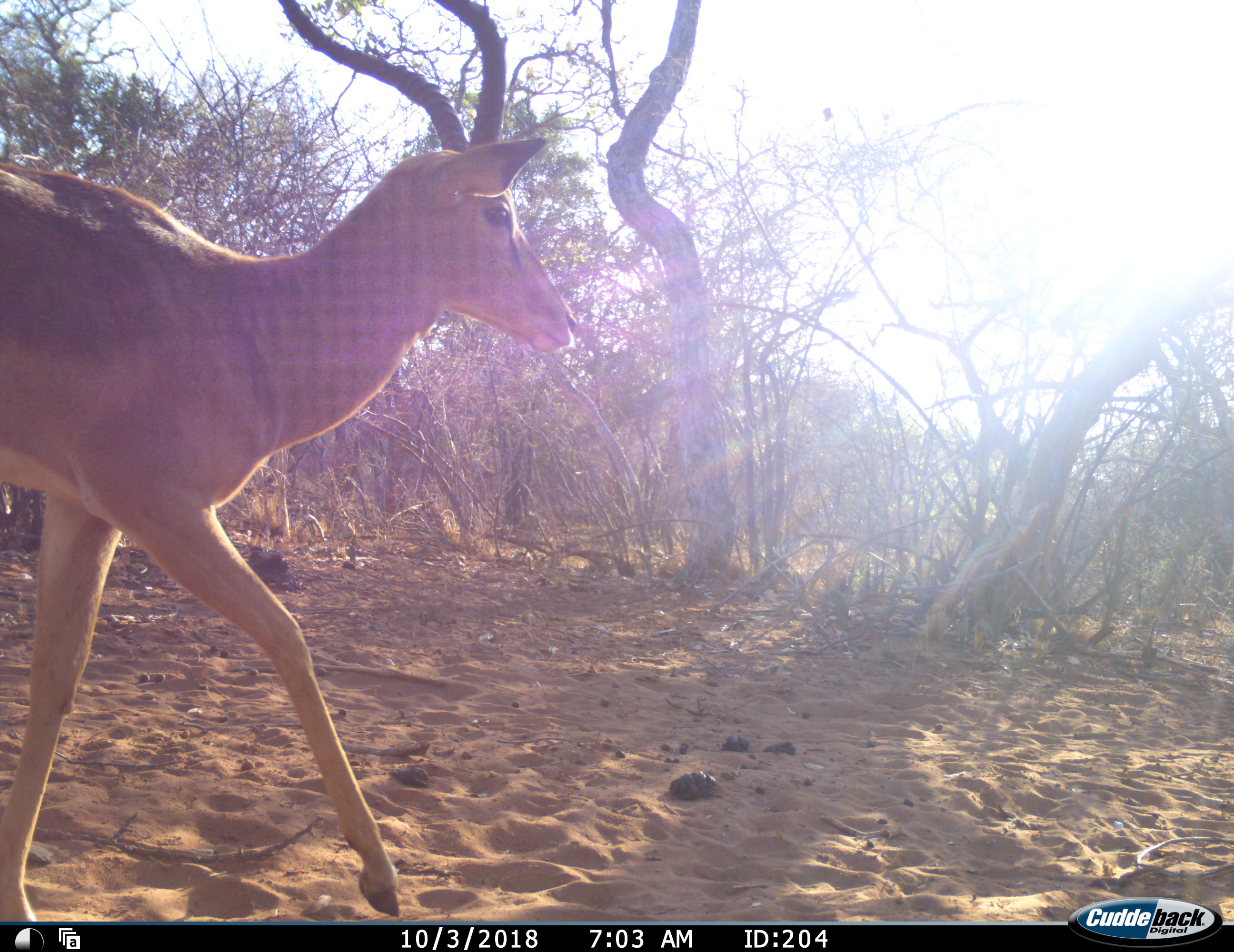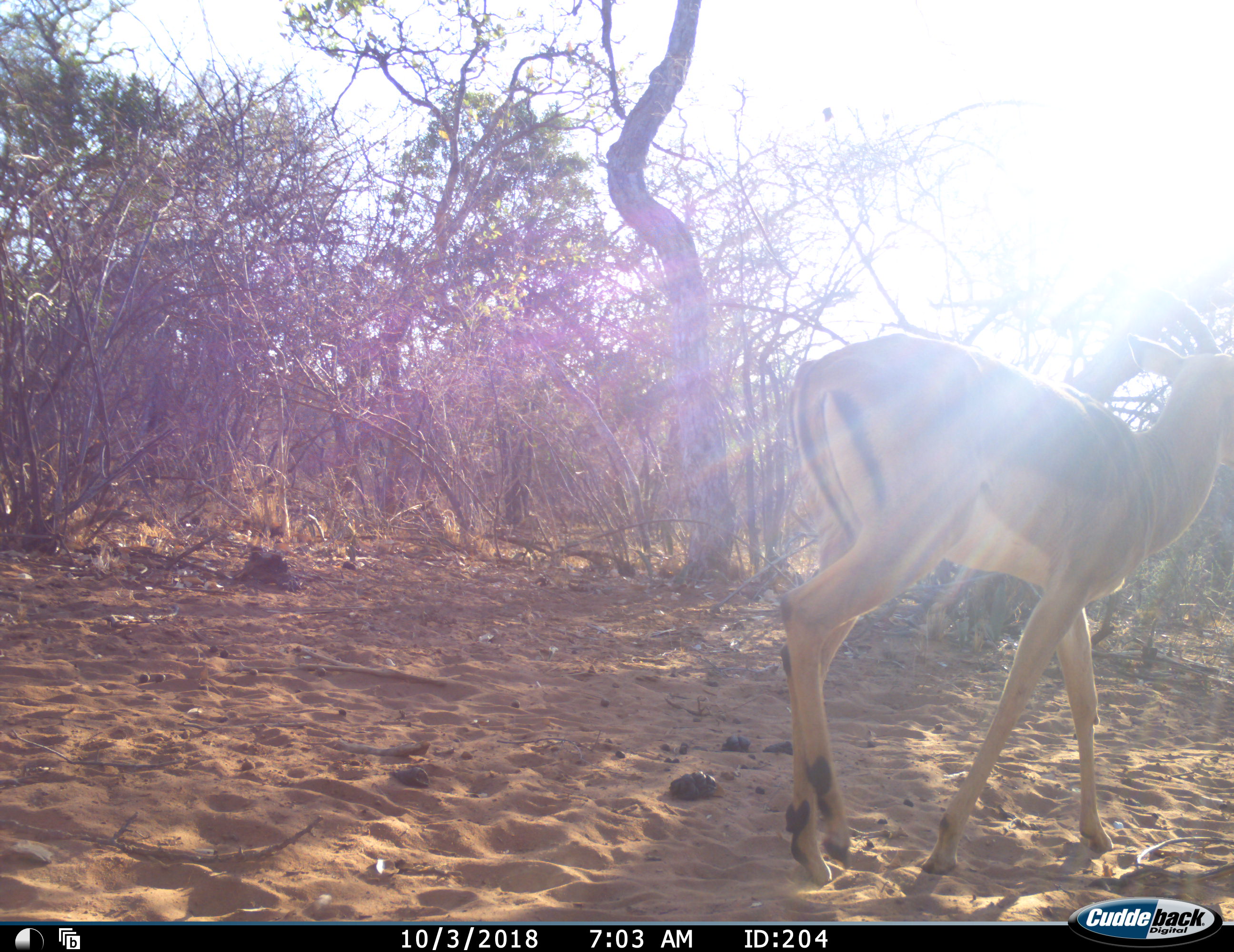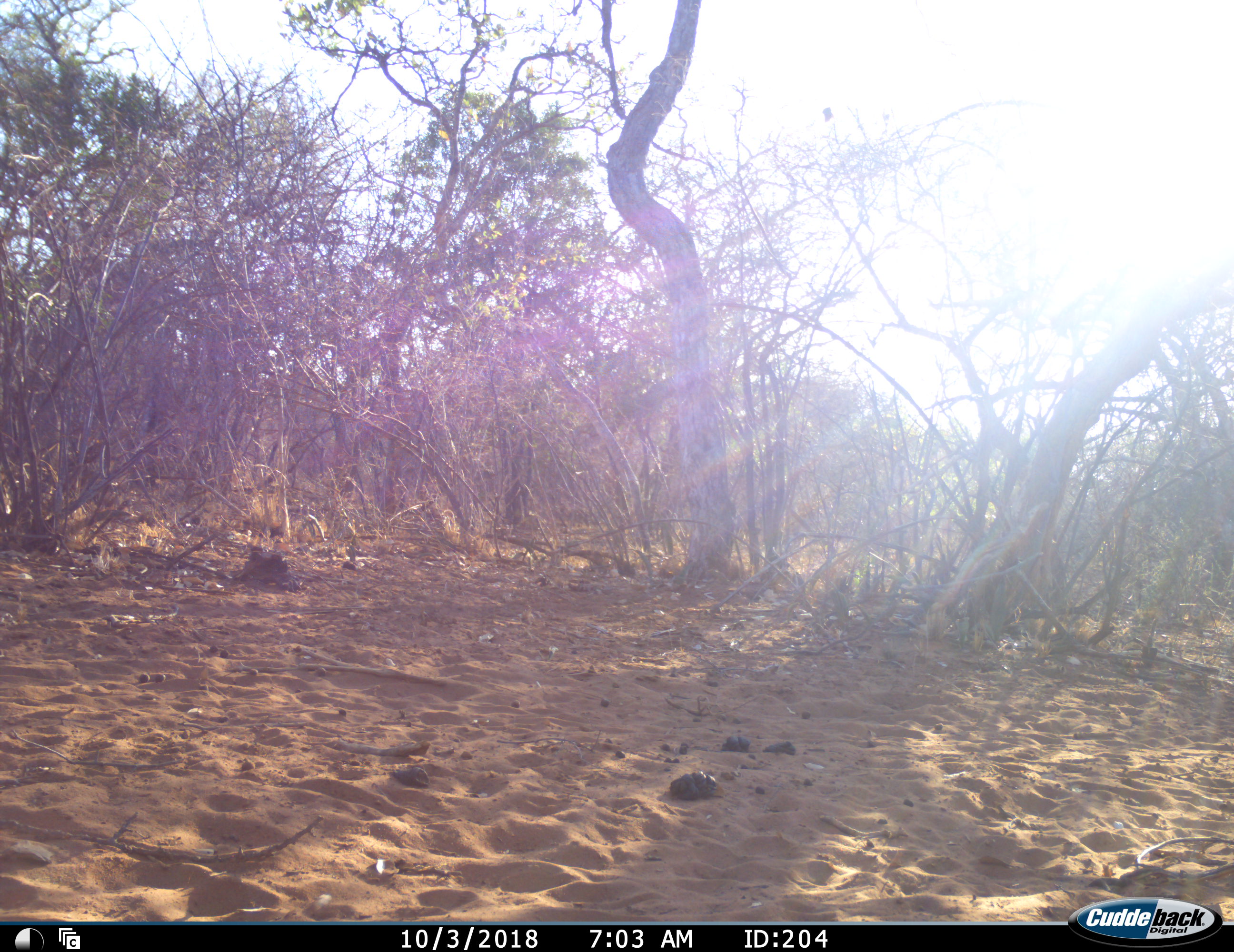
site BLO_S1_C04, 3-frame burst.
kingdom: Animalia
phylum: Chordata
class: Mammalia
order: Artiodactyla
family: Bovidae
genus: Aepyceros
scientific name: Aepyceros melampus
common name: impala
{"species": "impala (Aepyceros melampus)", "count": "1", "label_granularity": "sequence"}